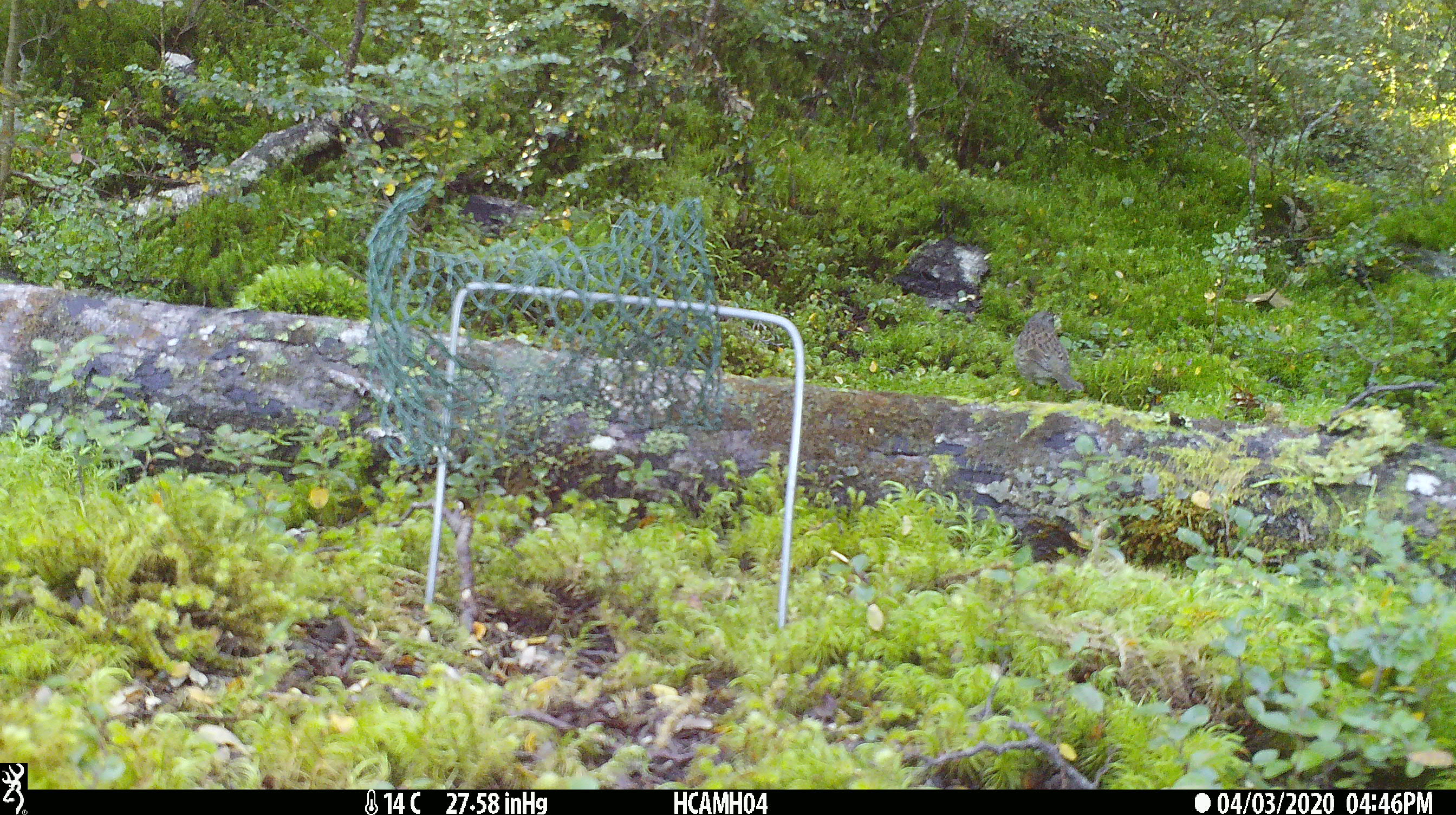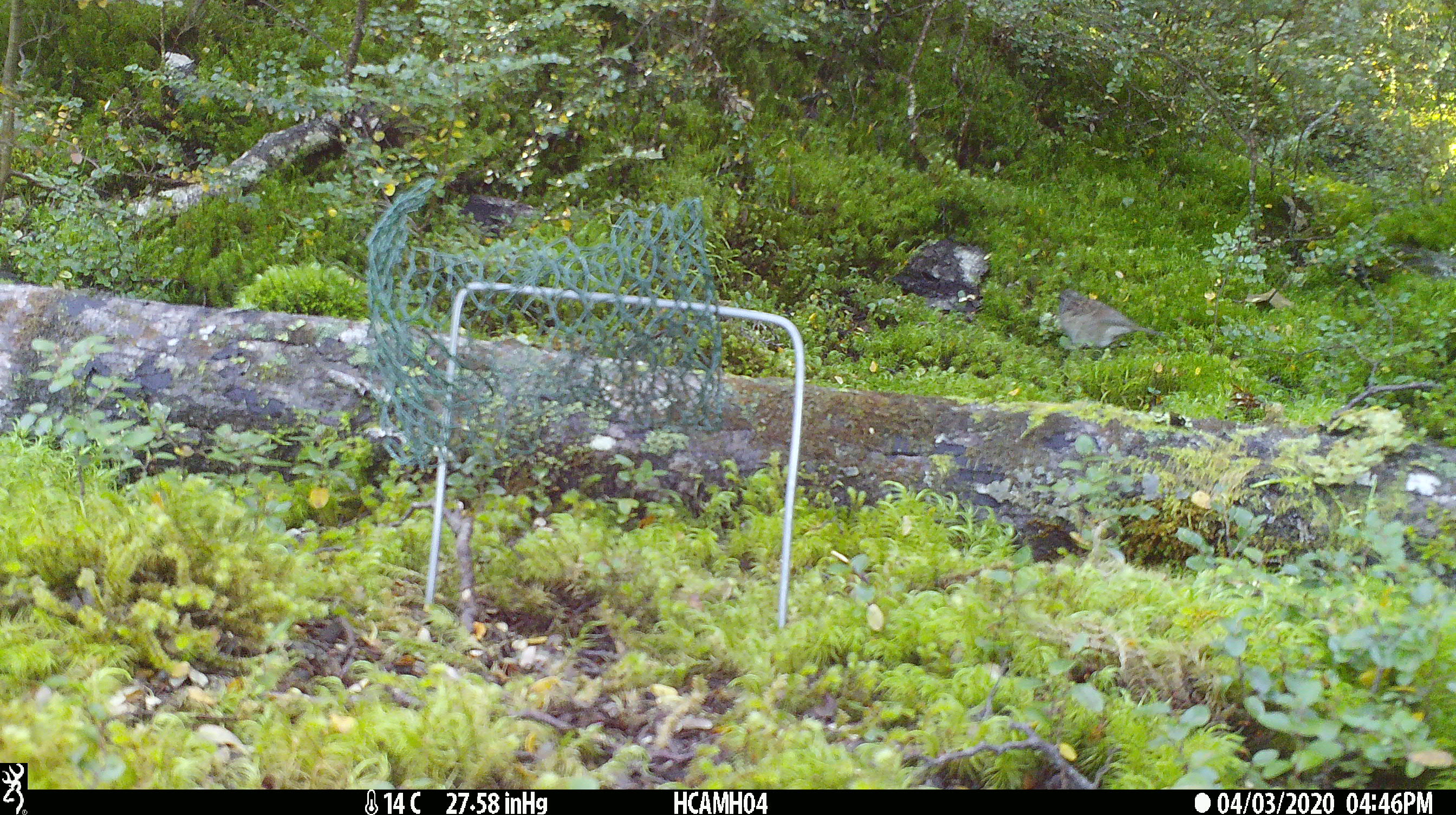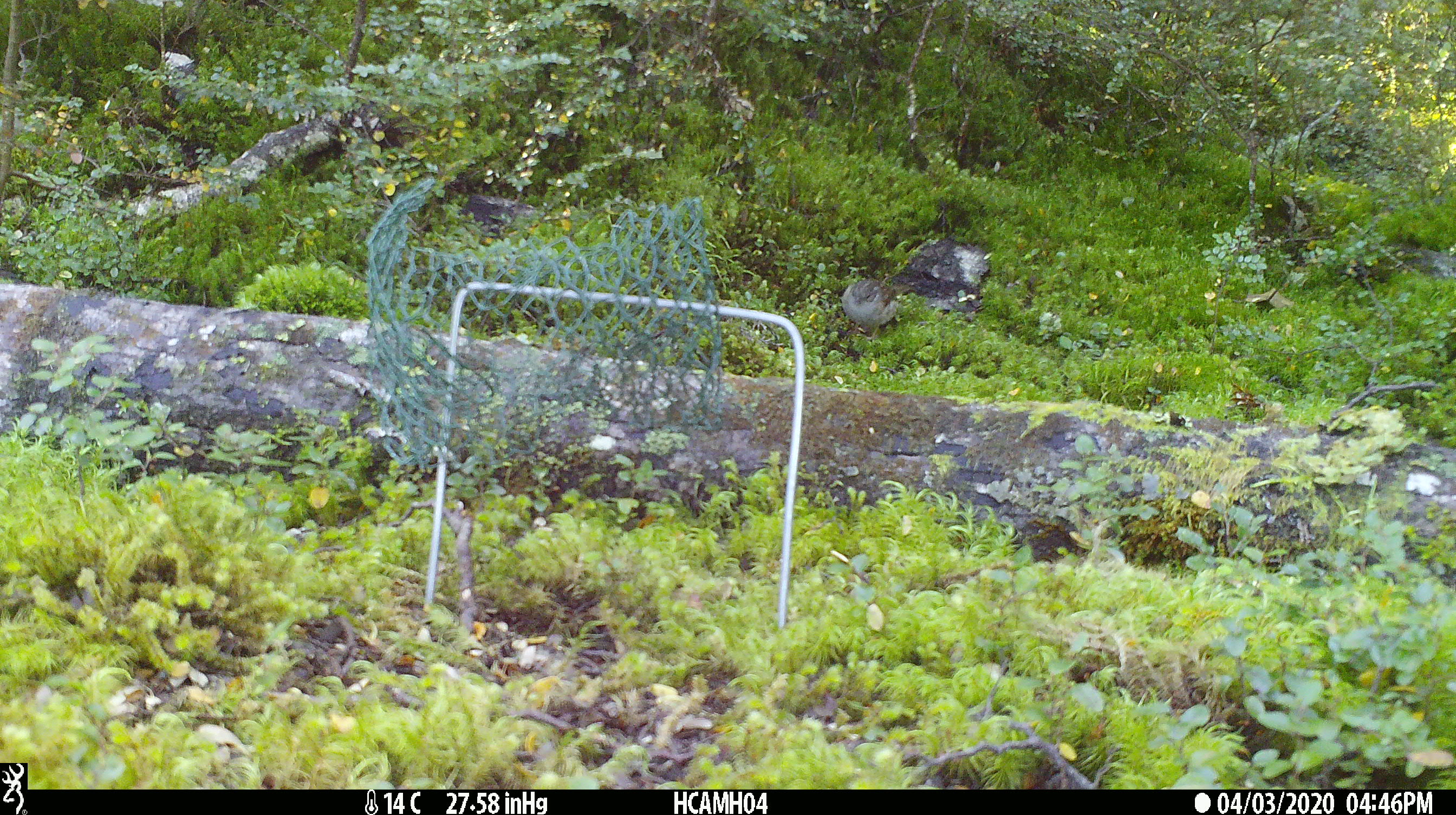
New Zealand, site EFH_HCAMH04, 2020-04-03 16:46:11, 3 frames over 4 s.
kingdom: Animalia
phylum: Chordata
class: Aves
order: Passeriformes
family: Prunellidae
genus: Prunella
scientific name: Prunella modularis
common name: dunnock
Dunnock (Prunella modularis).